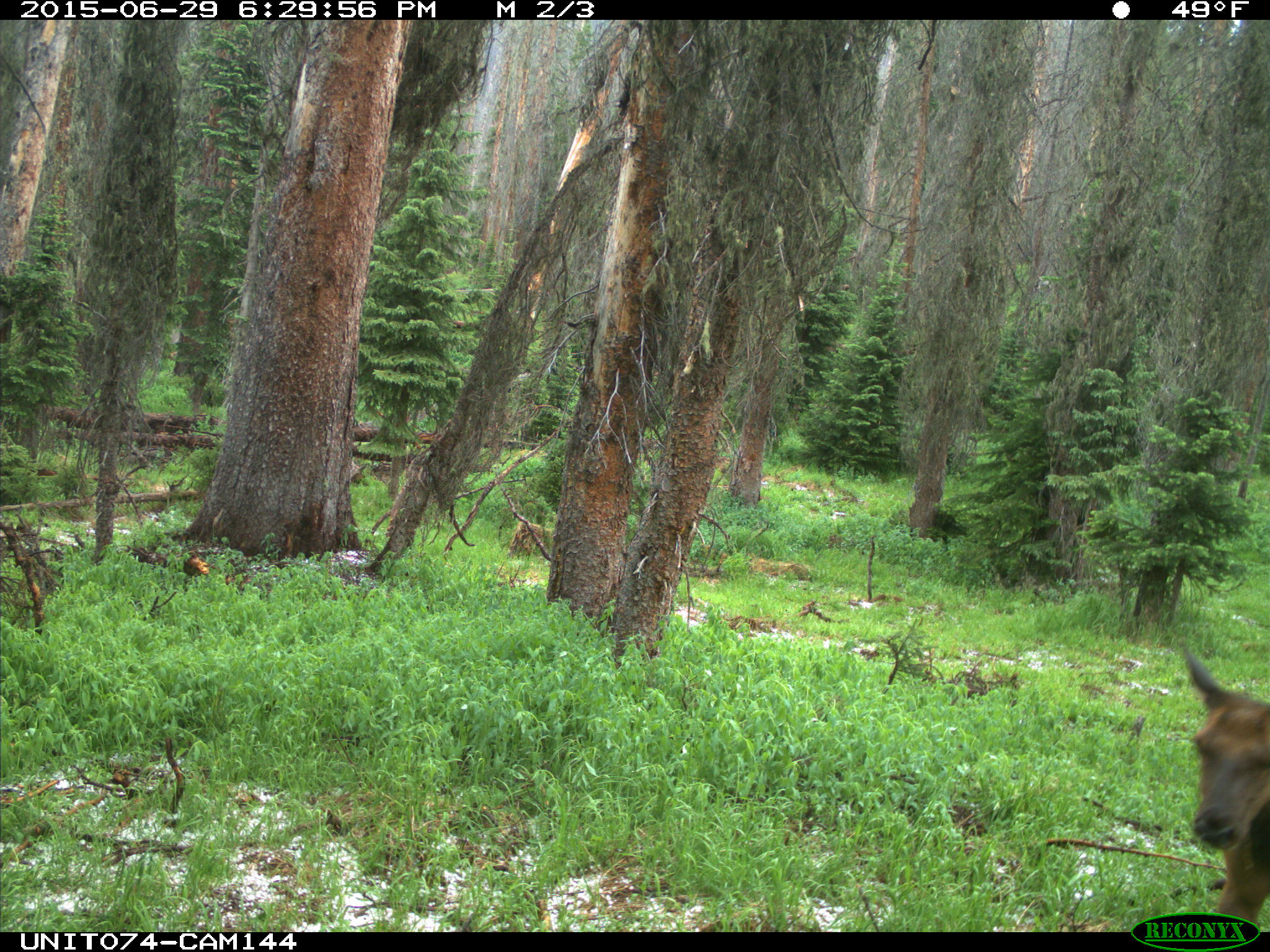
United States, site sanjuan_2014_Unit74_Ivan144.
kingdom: Animalia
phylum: Chordata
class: Mammalia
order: Artiodactyla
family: Cervidae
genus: Cervus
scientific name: Cervus elaphus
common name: red deer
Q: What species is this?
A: Cervus elaphus (red deer).